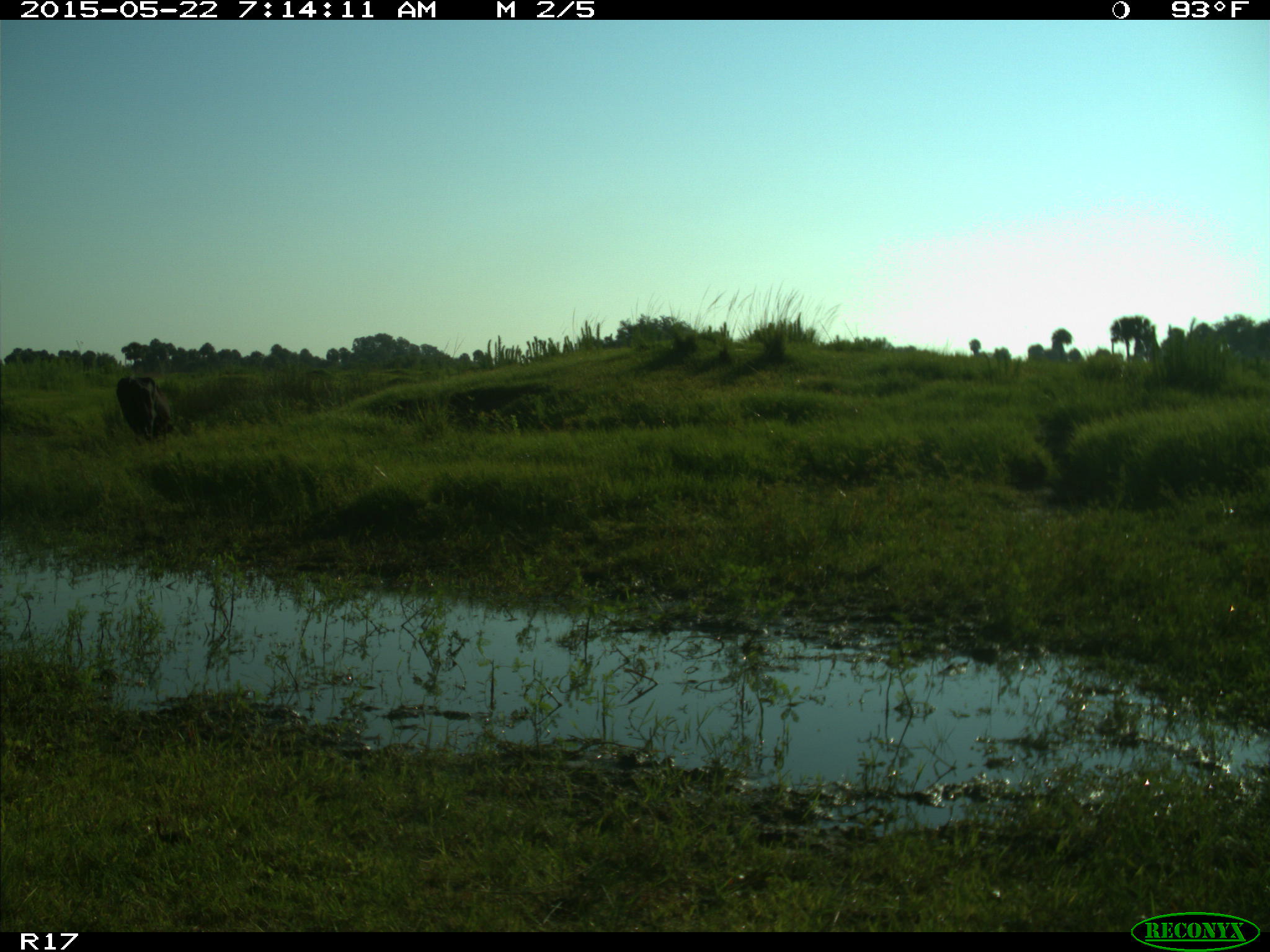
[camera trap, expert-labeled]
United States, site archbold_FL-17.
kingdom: Animalia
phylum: Chordata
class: Mammalia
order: Artiodactyla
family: Bovidae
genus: Bos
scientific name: Bos taurus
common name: domestic cow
Bos taurus (domestic cow).